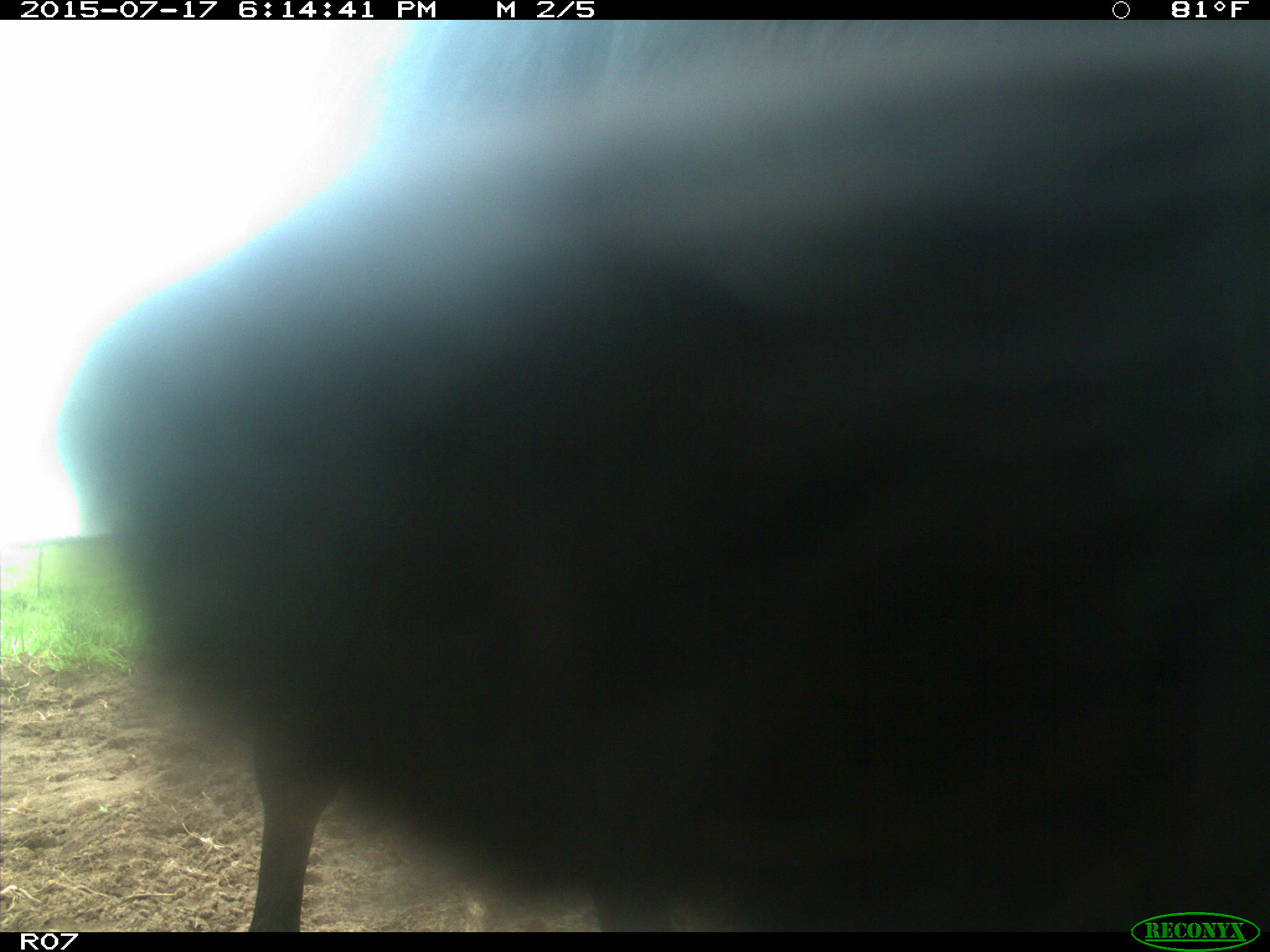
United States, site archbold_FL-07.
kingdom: Animalia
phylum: Chordata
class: Mammalia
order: Artiodactyla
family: Bovidae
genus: Bos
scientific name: Bos taurus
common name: domestic cow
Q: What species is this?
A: Bos taurus (domestic cow).